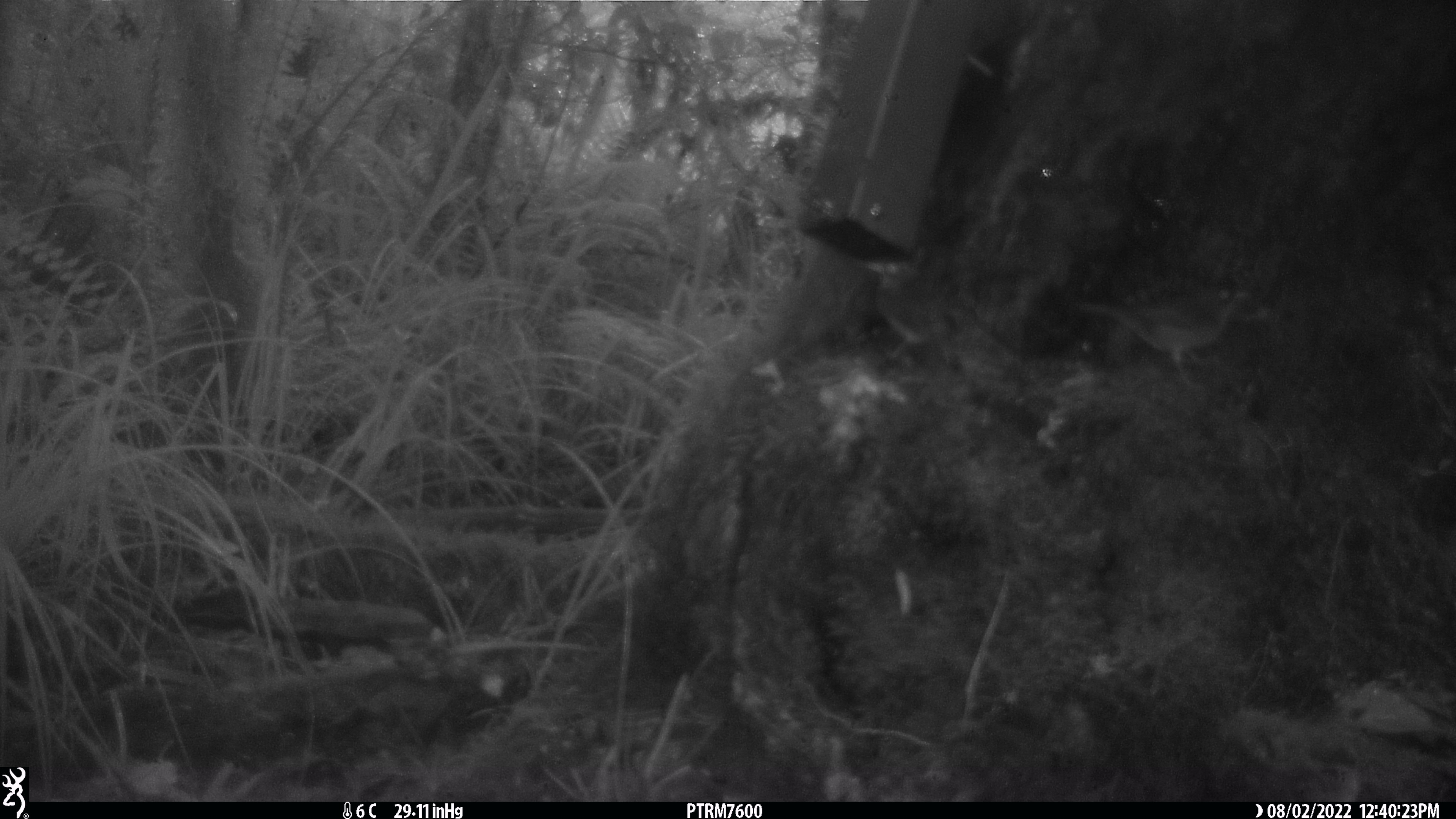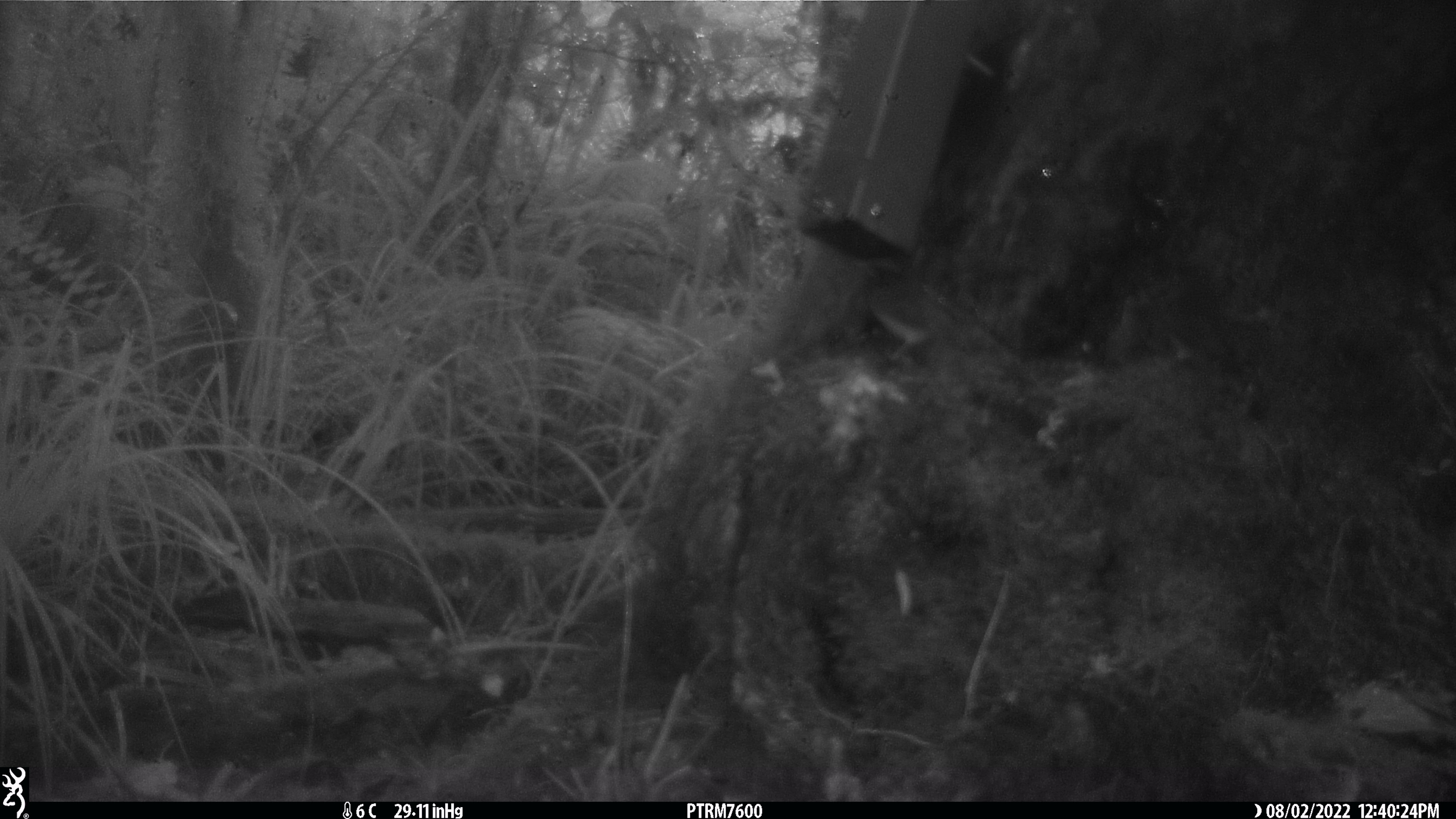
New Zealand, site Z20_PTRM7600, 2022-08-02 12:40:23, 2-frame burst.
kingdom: Animalia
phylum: Chordata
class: Aves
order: Passeriformes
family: Zosteropidae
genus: Zosterops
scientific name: Zosterops lateralis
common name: silvereye